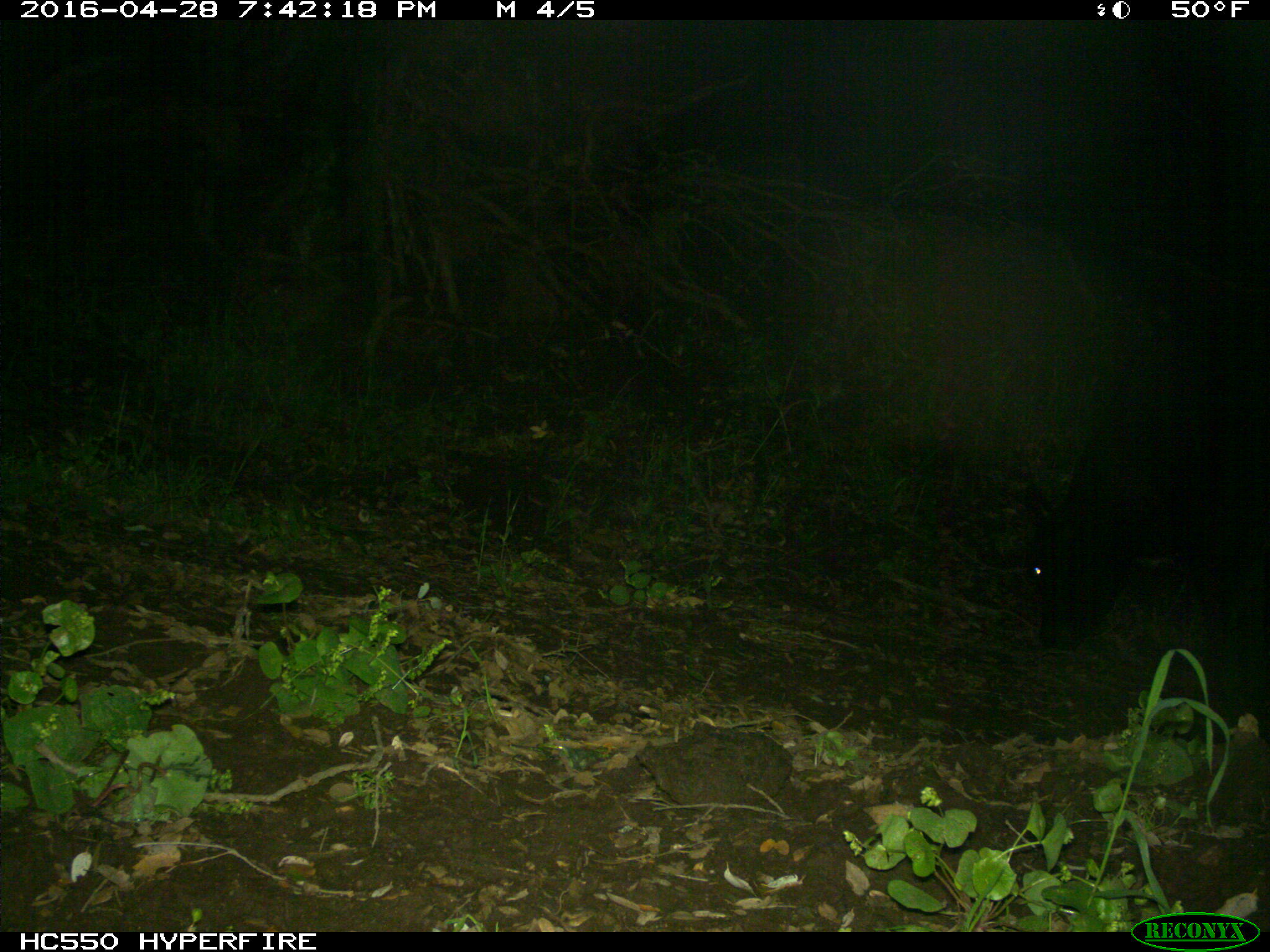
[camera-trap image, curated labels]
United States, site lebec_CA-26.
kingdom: Animalia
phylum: Chordata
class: Mammalia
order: Artiodactyla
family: Bovidae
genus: Bos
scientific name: Bos taurus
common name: domestic cow